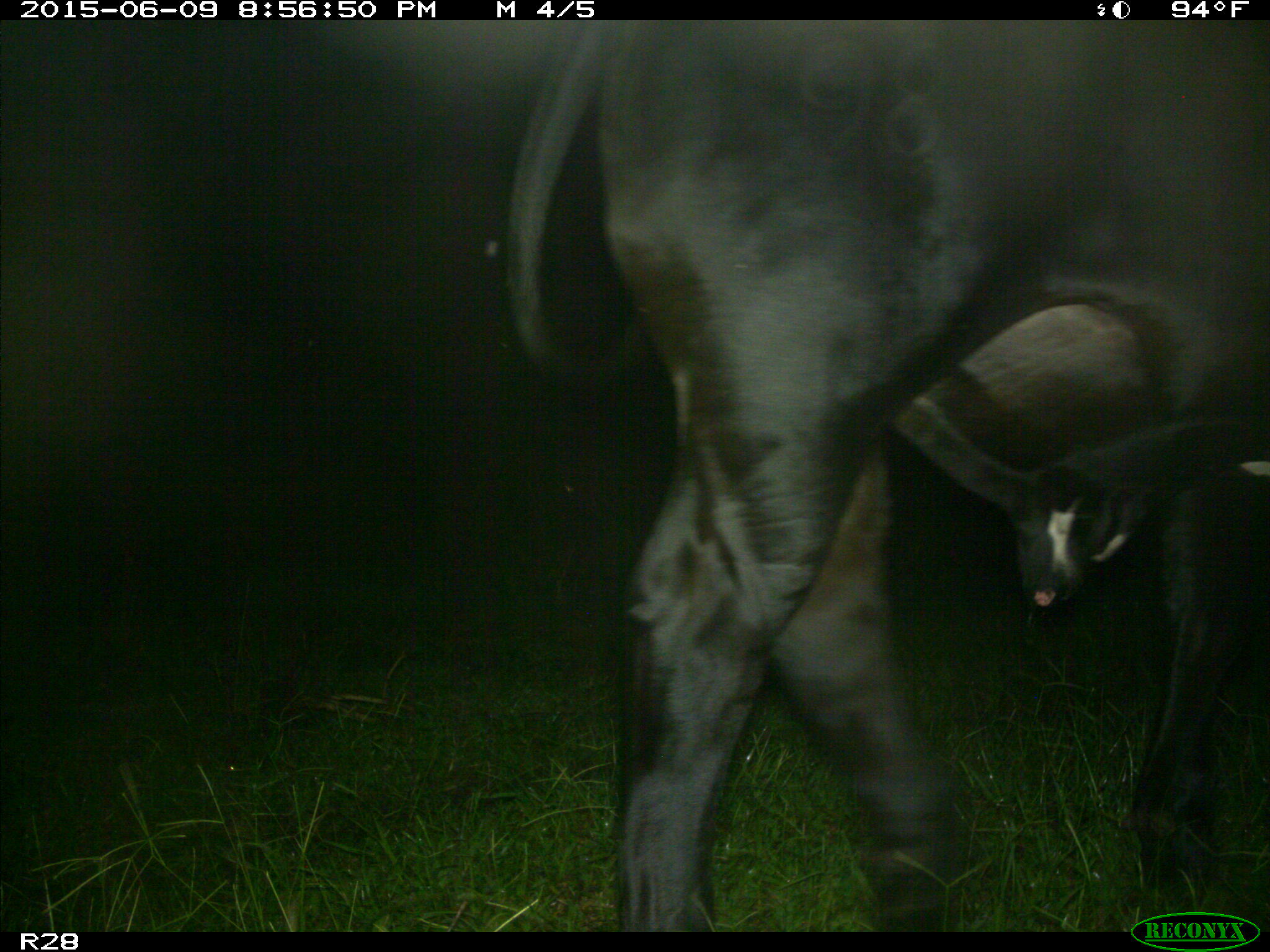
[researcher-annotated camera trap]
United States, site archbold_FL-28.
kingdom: Animalia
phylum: Chordata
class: Mammalia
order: Artiodactyla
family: Bovidae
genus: Bos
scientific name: Bos taurus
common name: domestic cow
Bos taurus (domestic cow).